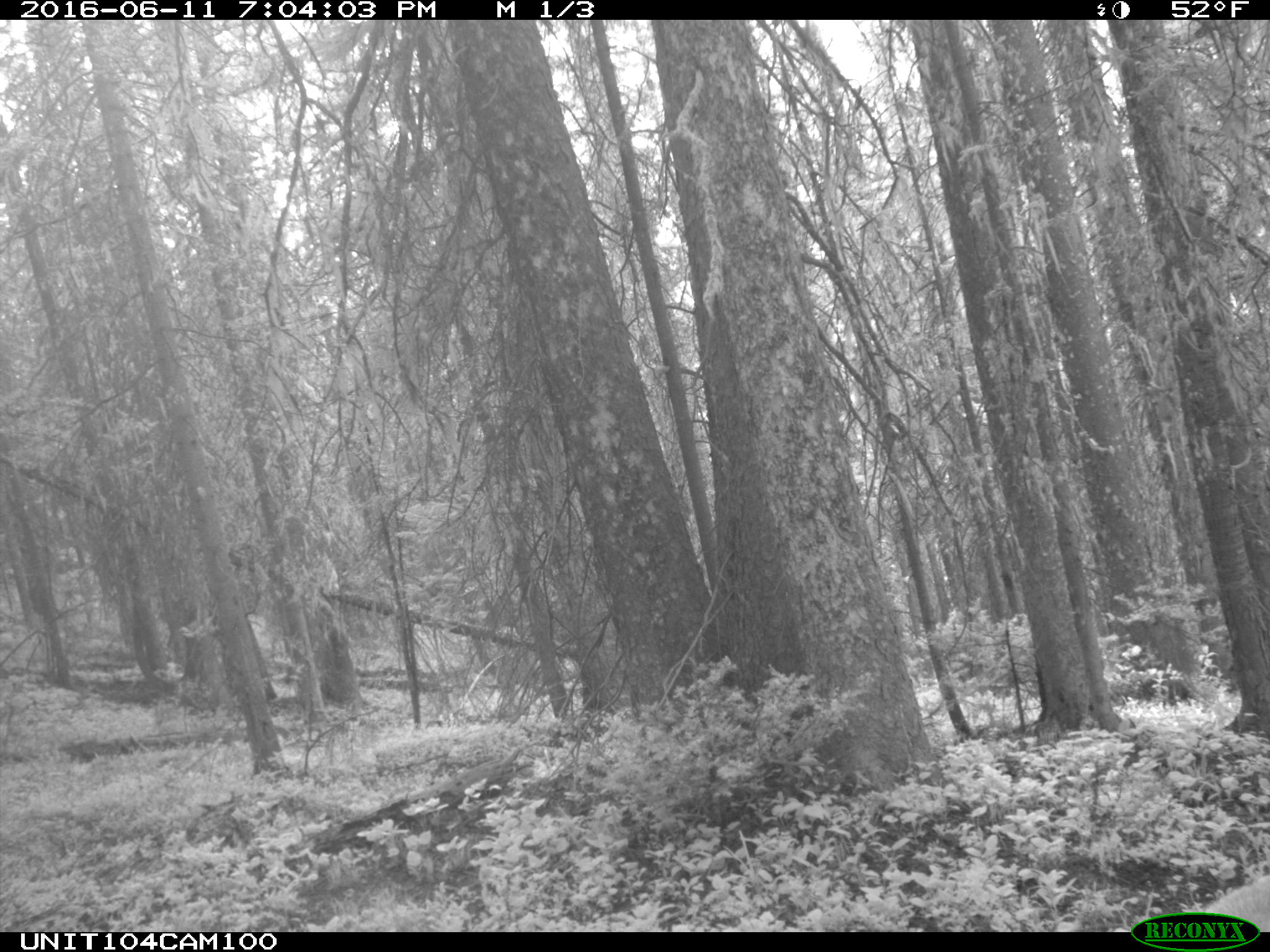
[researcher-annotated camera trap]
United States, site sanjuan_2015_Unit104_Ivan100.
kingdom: Animalia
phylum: Chordata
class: Mammalia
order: Artiodactyla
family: Cervidae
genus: Cervus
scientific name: Cervus elaphus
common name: red deer